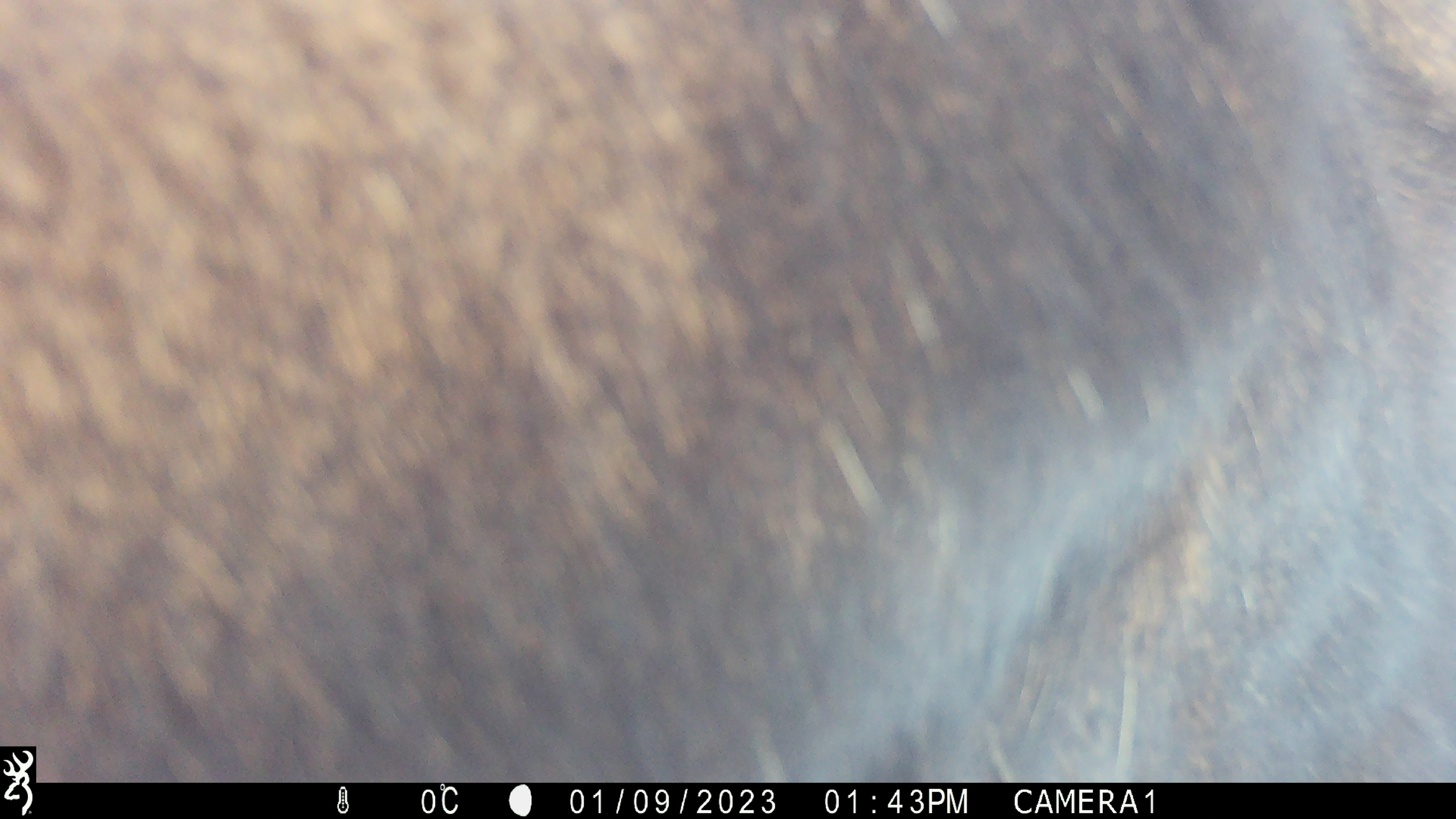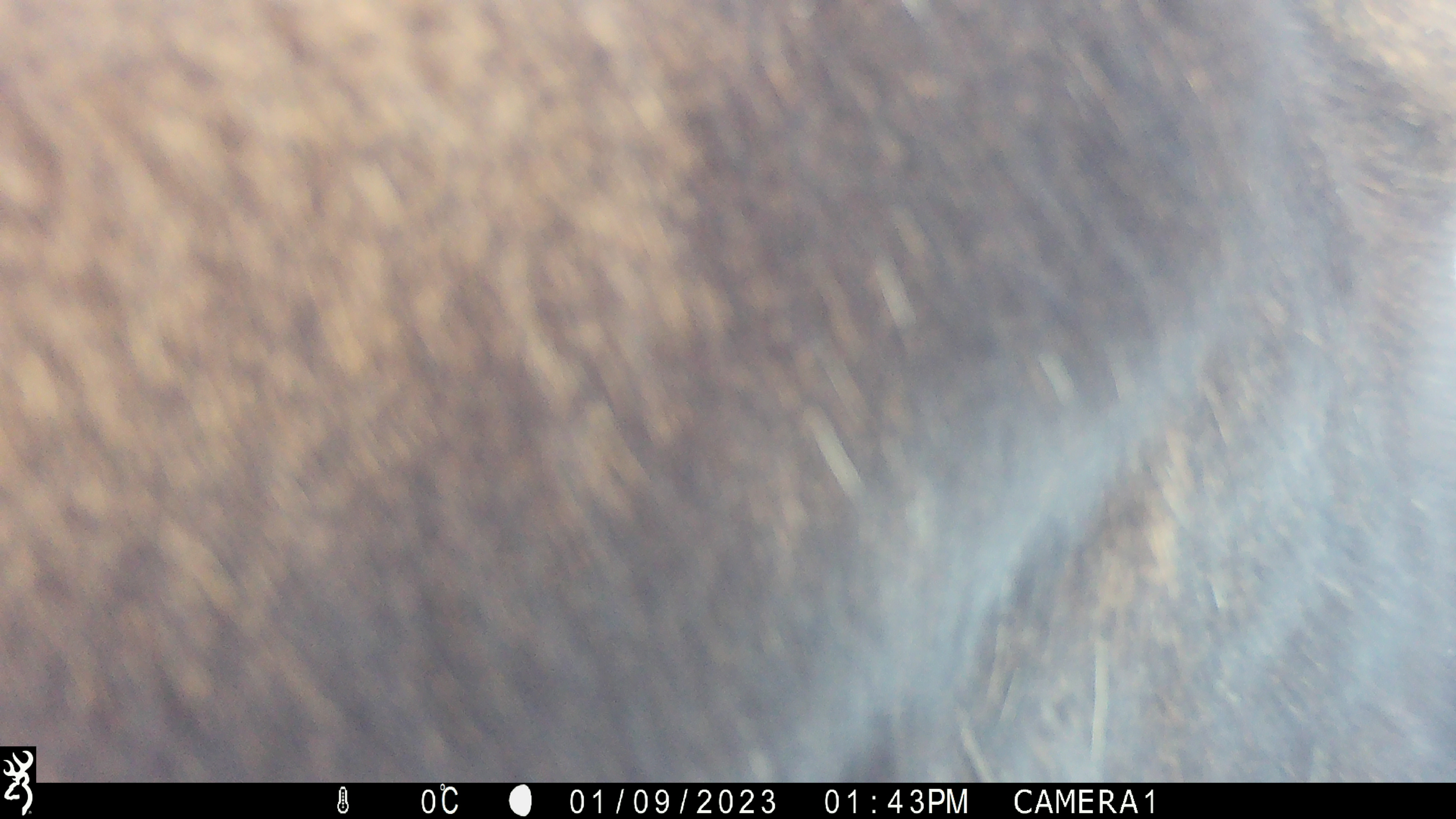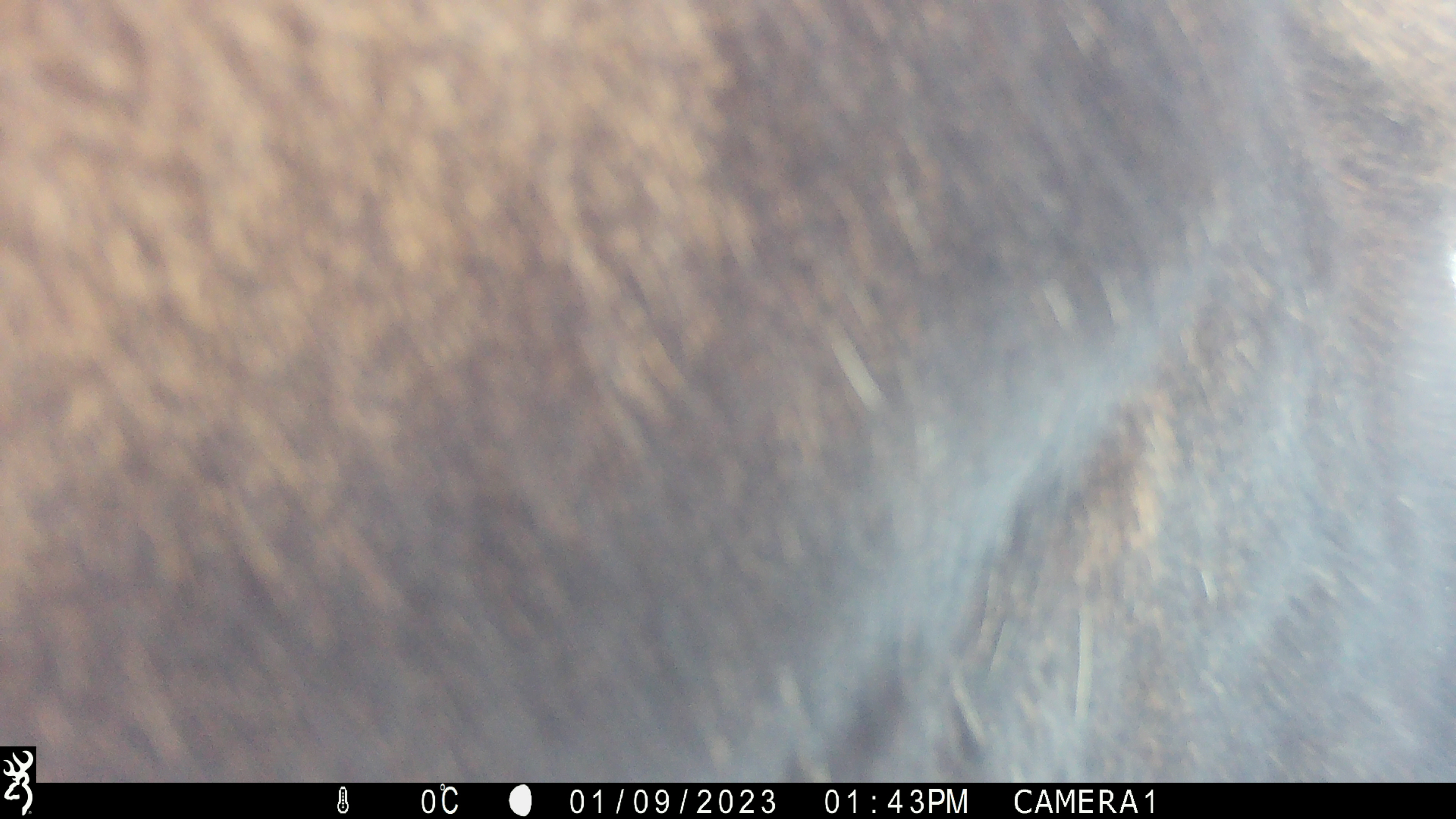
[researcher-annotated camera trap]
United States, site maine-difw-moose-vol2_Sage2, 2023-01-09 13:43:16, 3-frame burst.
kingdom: Animalia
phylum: Chordata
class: Mammalia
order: Artiodactyla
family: Cervidae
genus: Alces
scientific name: Alces alces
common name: moose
Moose (Alces alces).